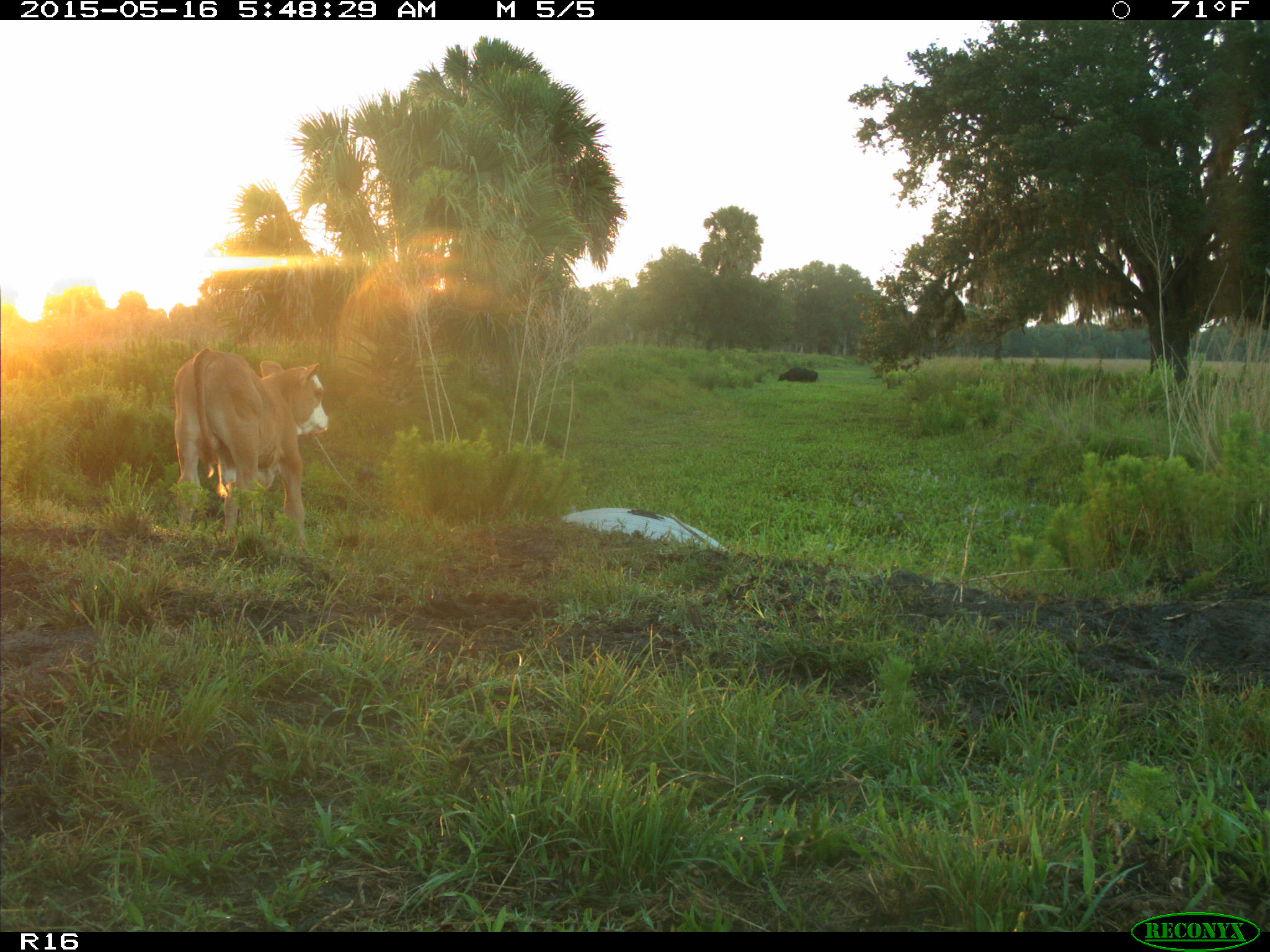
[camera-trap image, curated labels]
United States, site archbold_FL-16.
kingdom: Animalia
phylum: Chordata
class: Mammalia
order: Artiodactyla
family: Bovidae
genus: Bos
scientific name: Bos taurus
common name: domestic cow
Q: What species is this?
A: Bos taurus (domestic cow).